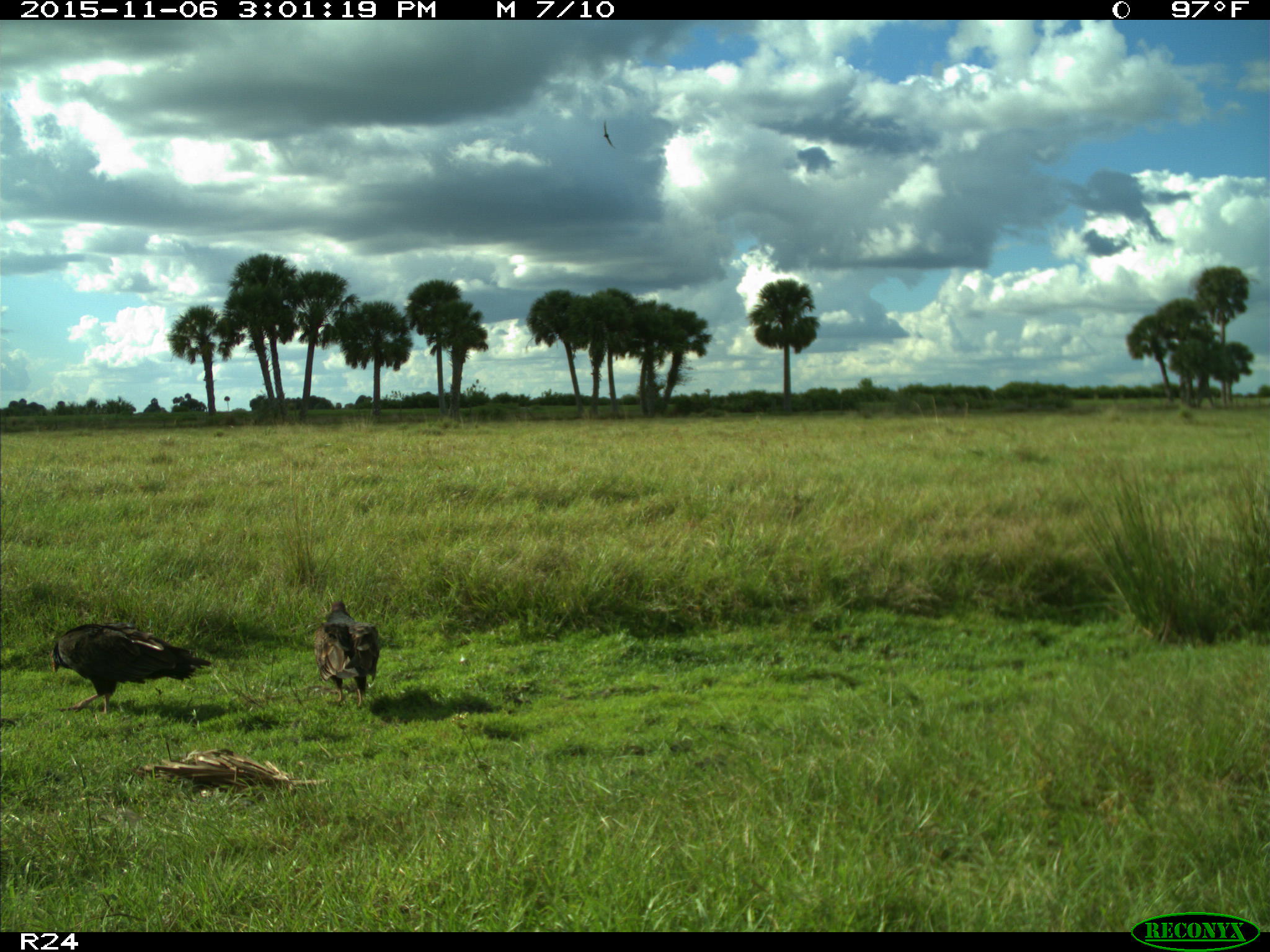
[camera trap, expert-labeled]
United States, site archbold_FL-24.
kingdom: Animalia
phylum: Chordata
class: Aves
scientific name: Aves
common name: birds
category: unidentified bird